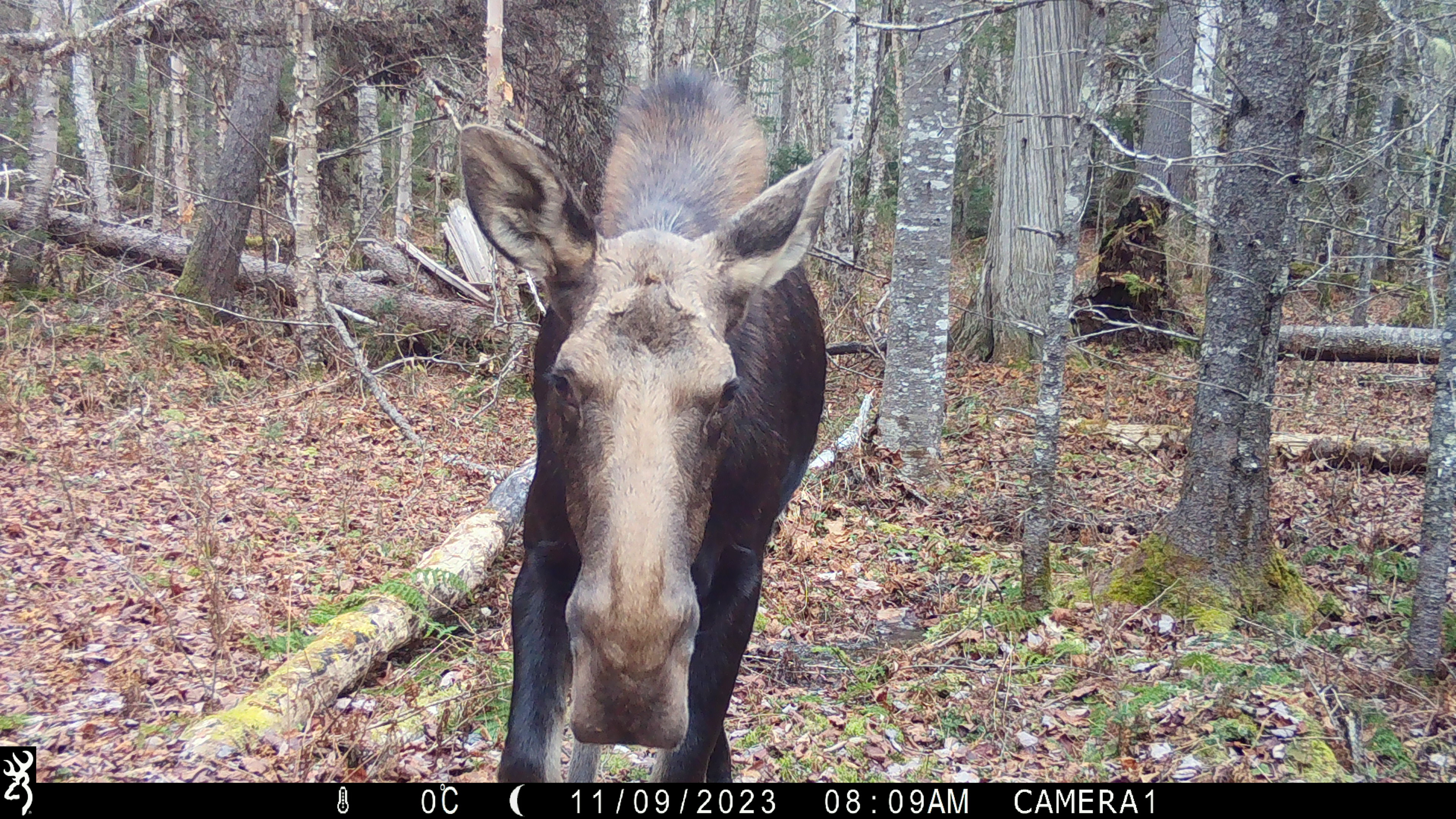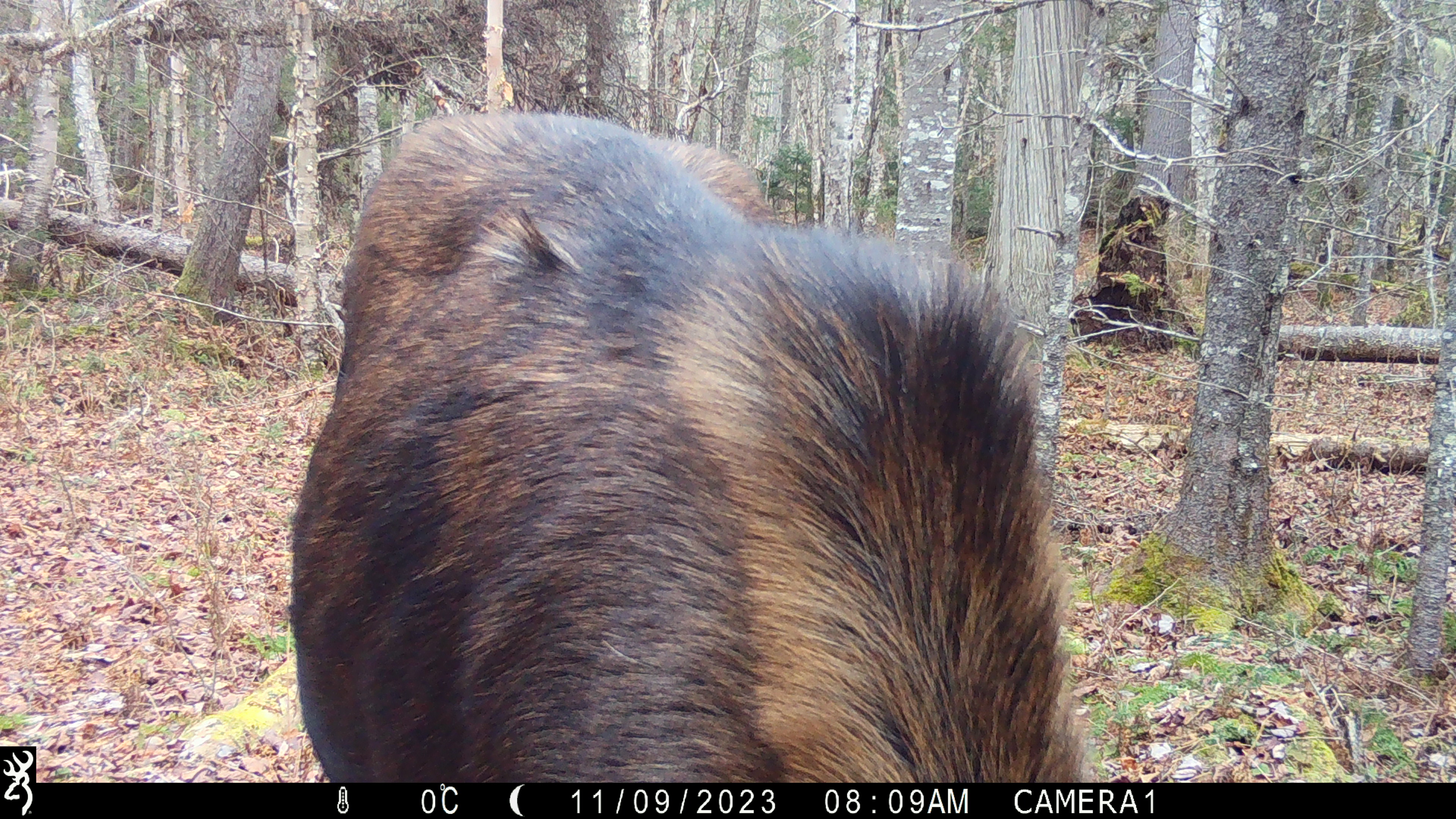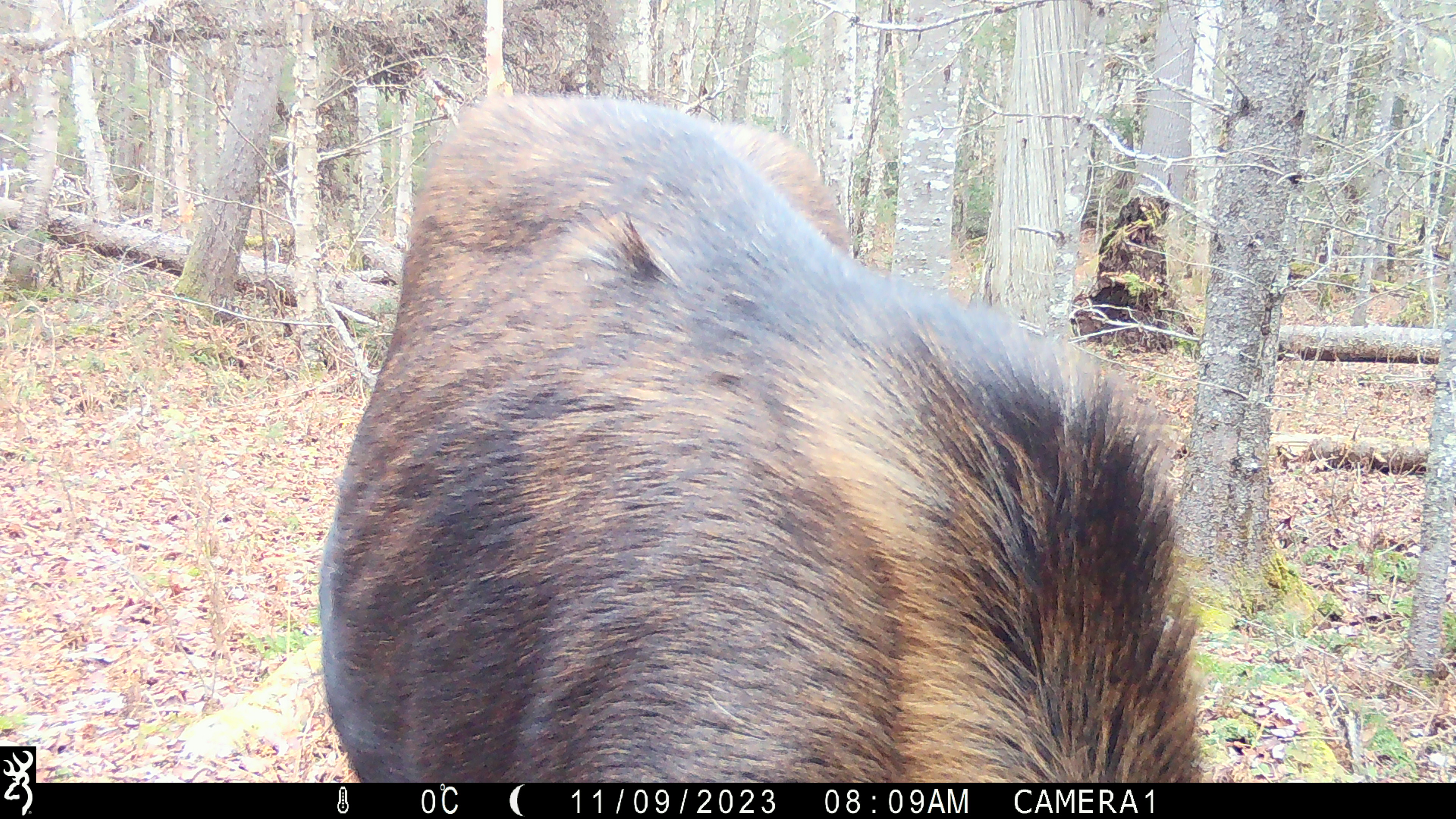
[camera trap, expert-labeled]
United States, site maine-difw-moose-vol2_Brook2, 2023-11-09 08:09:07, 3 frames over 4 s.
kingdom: Animalia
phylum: Chordata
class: Mammalia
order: Artiodactyla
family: Cervidae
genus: Alces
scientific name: Alces alces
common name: moose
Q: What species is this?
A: Moose (Alces alces).